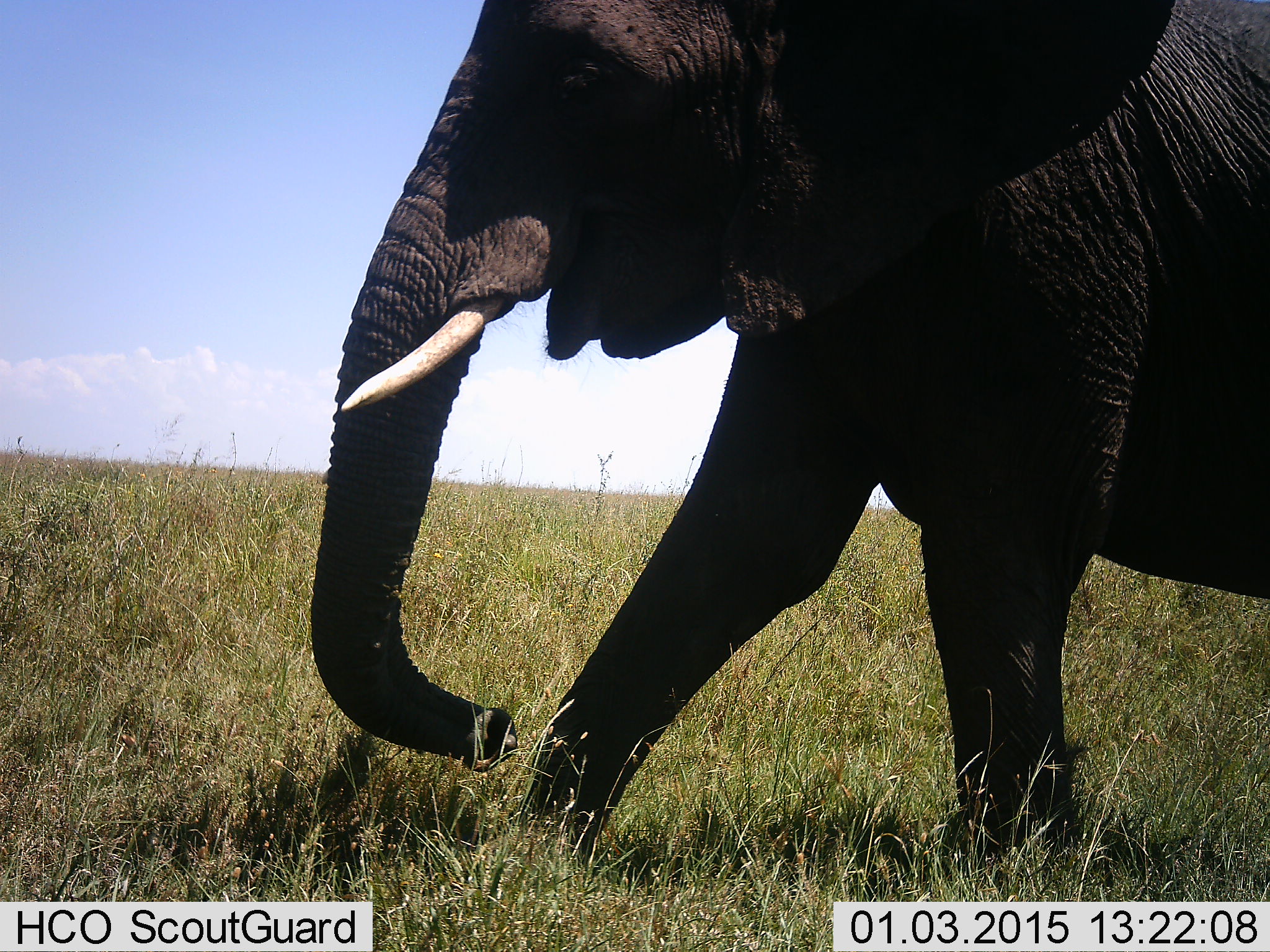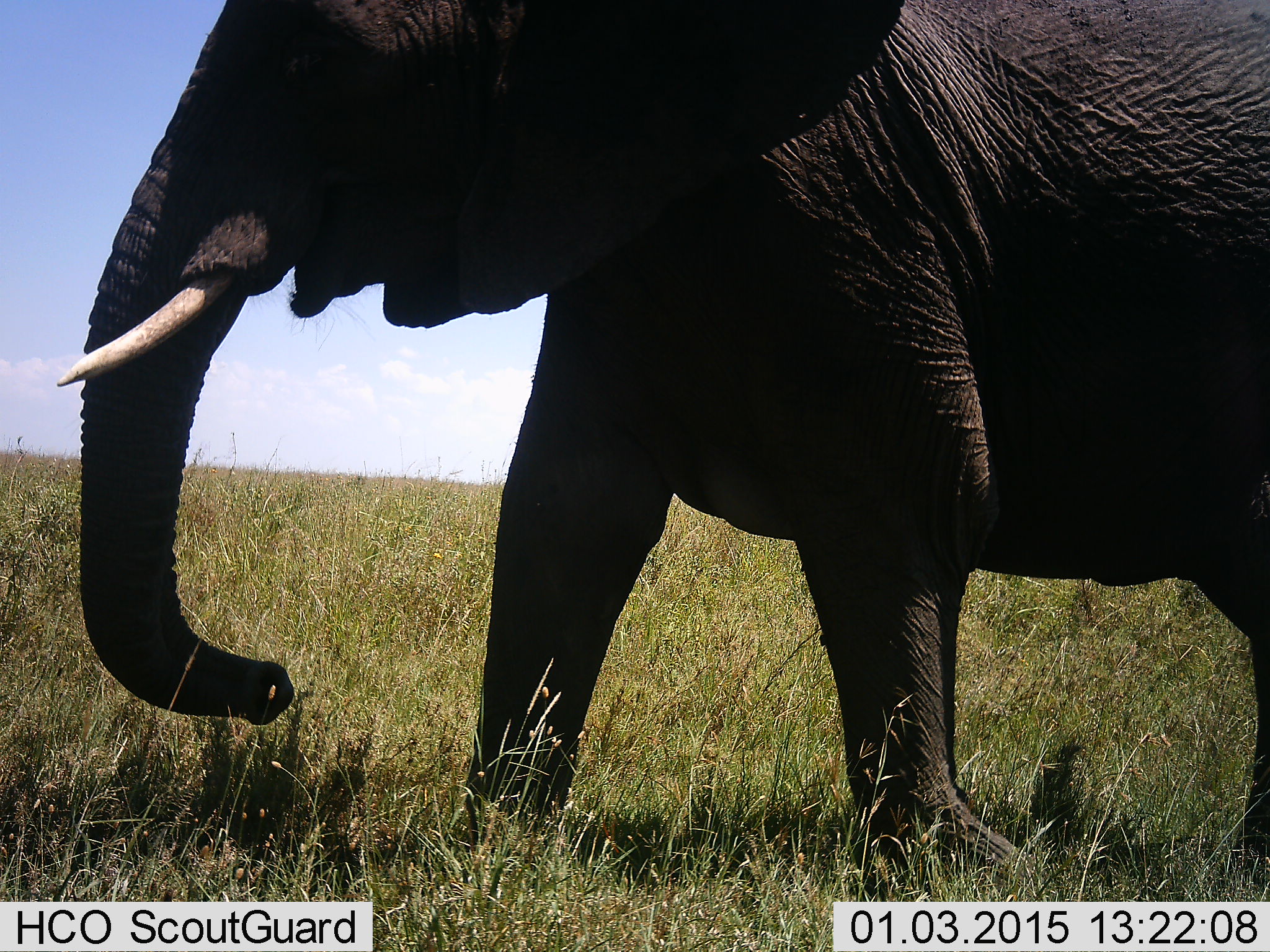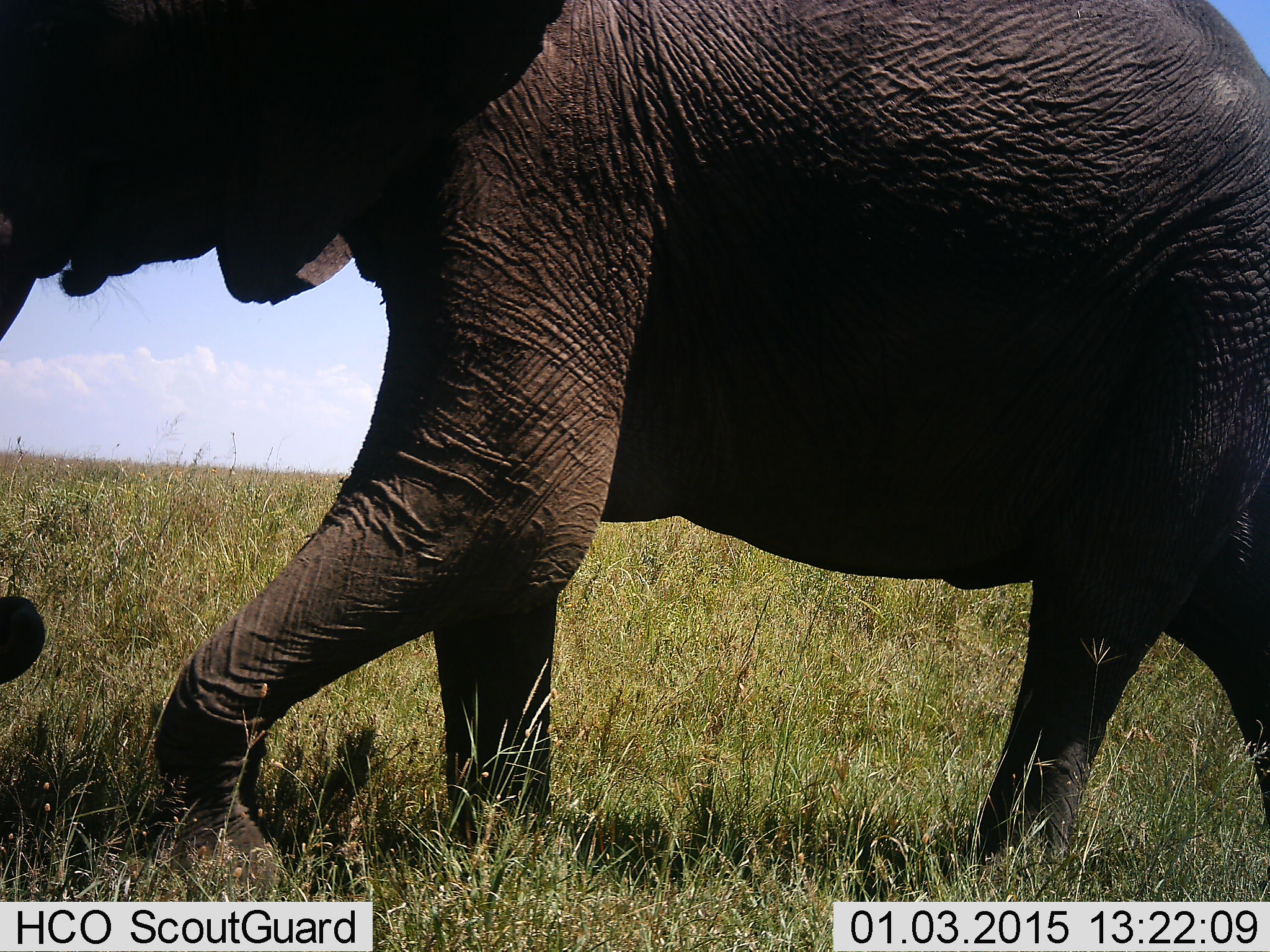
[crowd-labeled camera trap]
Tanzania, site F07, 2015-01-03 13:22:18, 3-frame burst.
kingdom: Animalia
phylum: Chordata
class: Mammalia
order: Proboscidea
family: Elephantidae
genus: Loxodonta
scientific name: Loxodonta africana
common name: african bush elephant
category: elephant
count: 1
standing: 10%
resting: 0%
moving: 90%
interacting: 0%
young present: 0%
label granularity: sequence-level